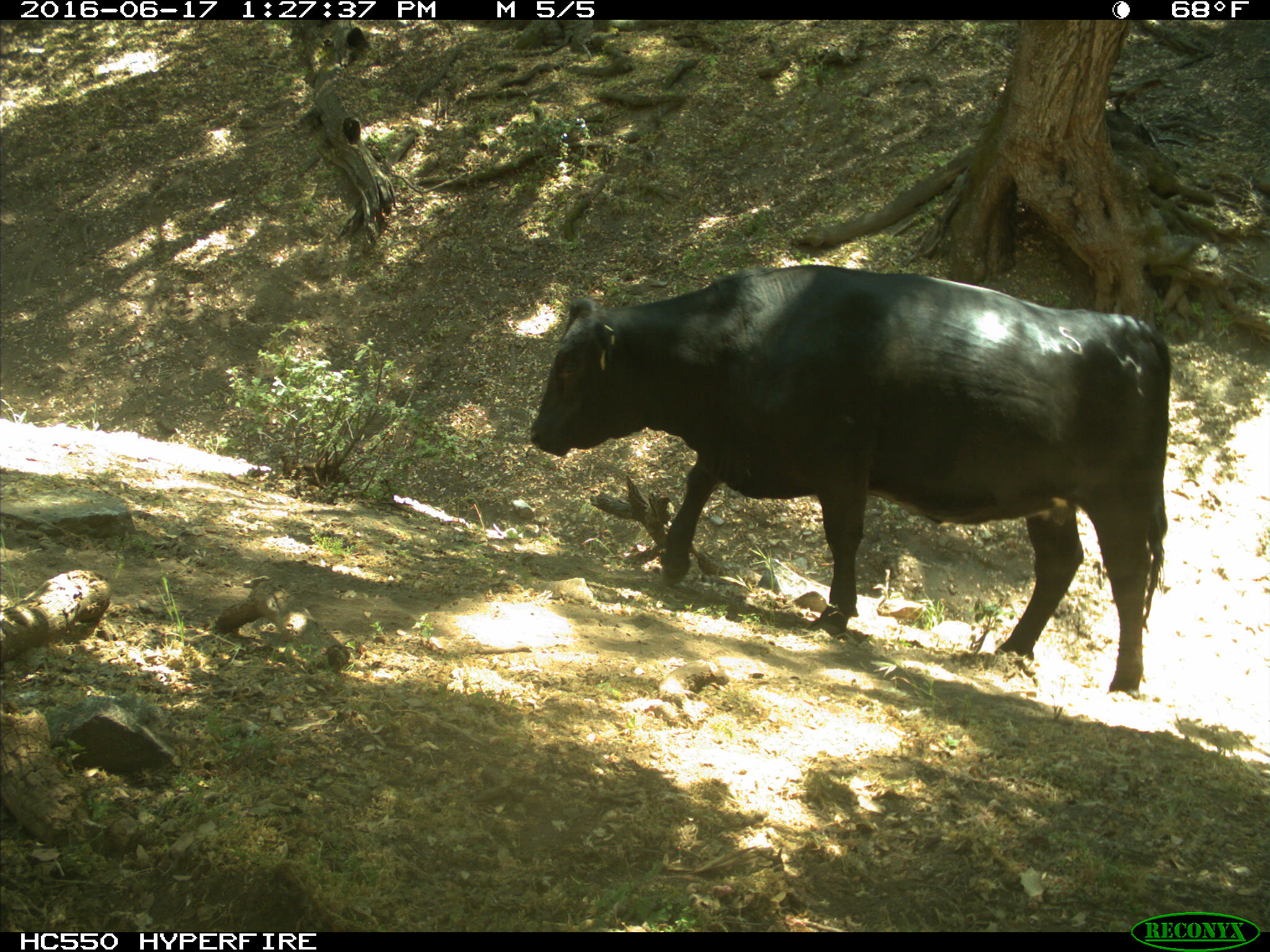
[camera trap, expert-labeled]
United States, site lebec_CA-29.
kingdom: Animalia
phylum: Chordata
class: Mammalia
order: Artiodactyla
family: Bovidae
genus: Bos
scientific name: Bos taurus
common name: domestic cow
Bos taurus (domestic cow).